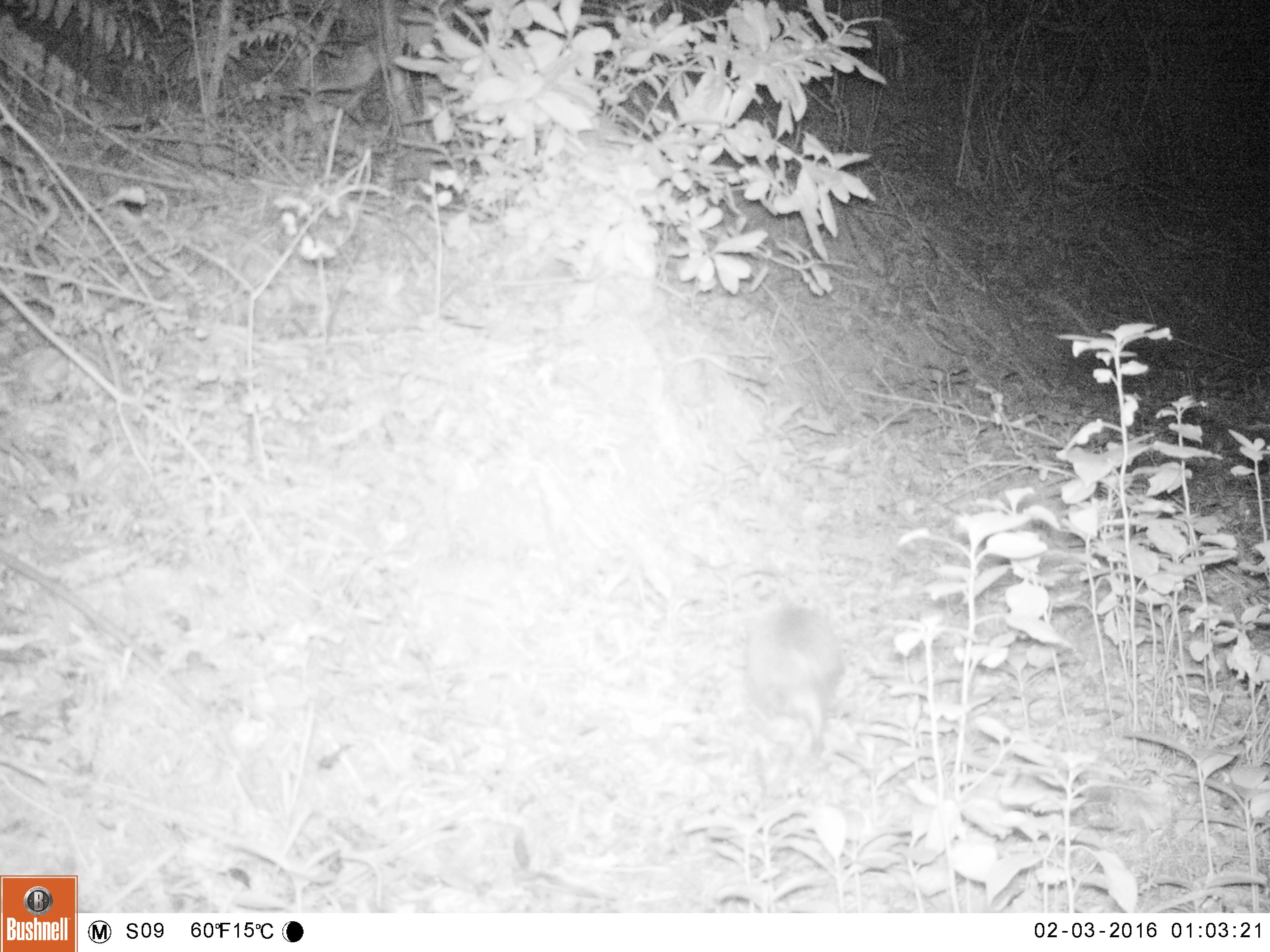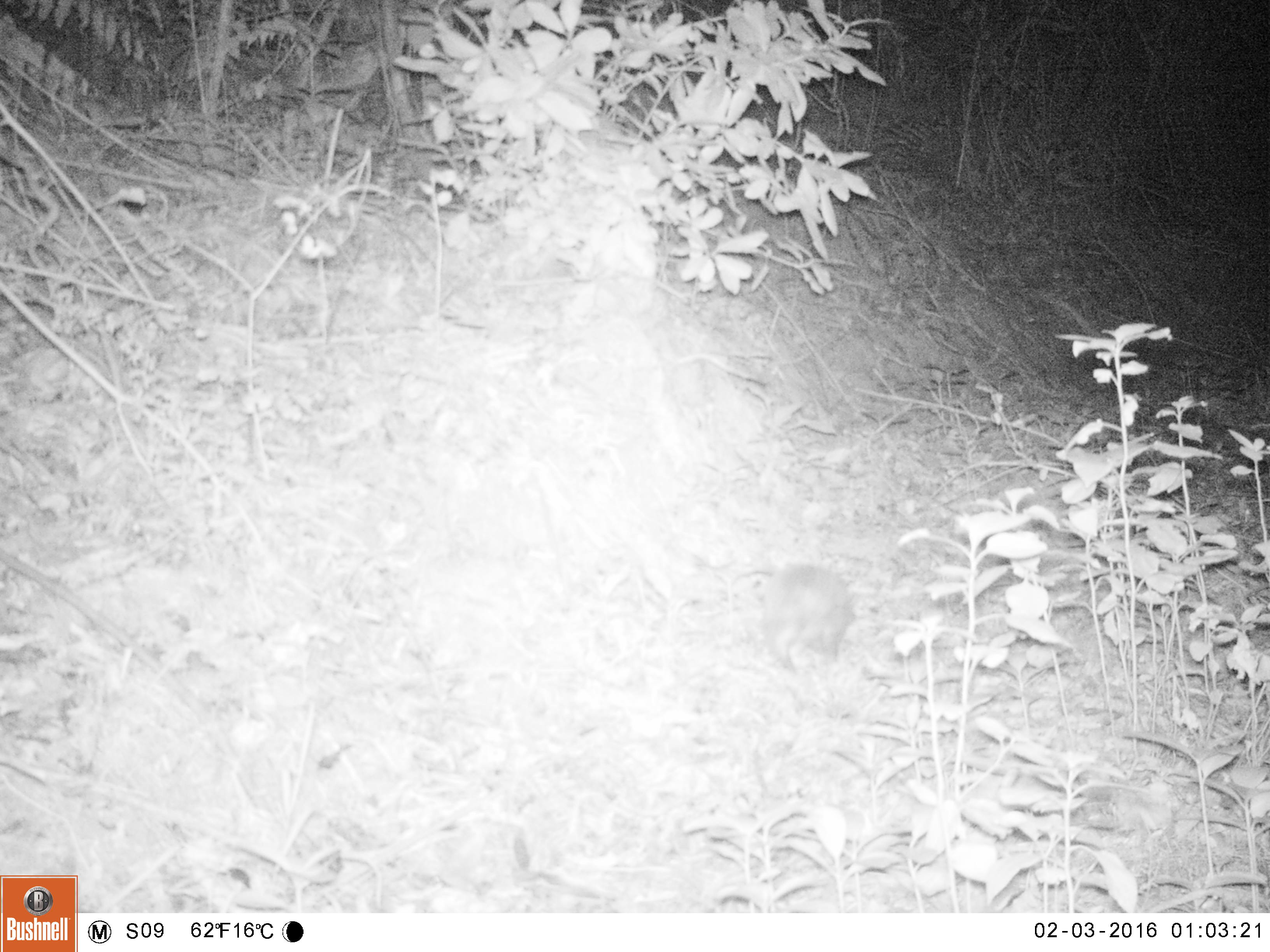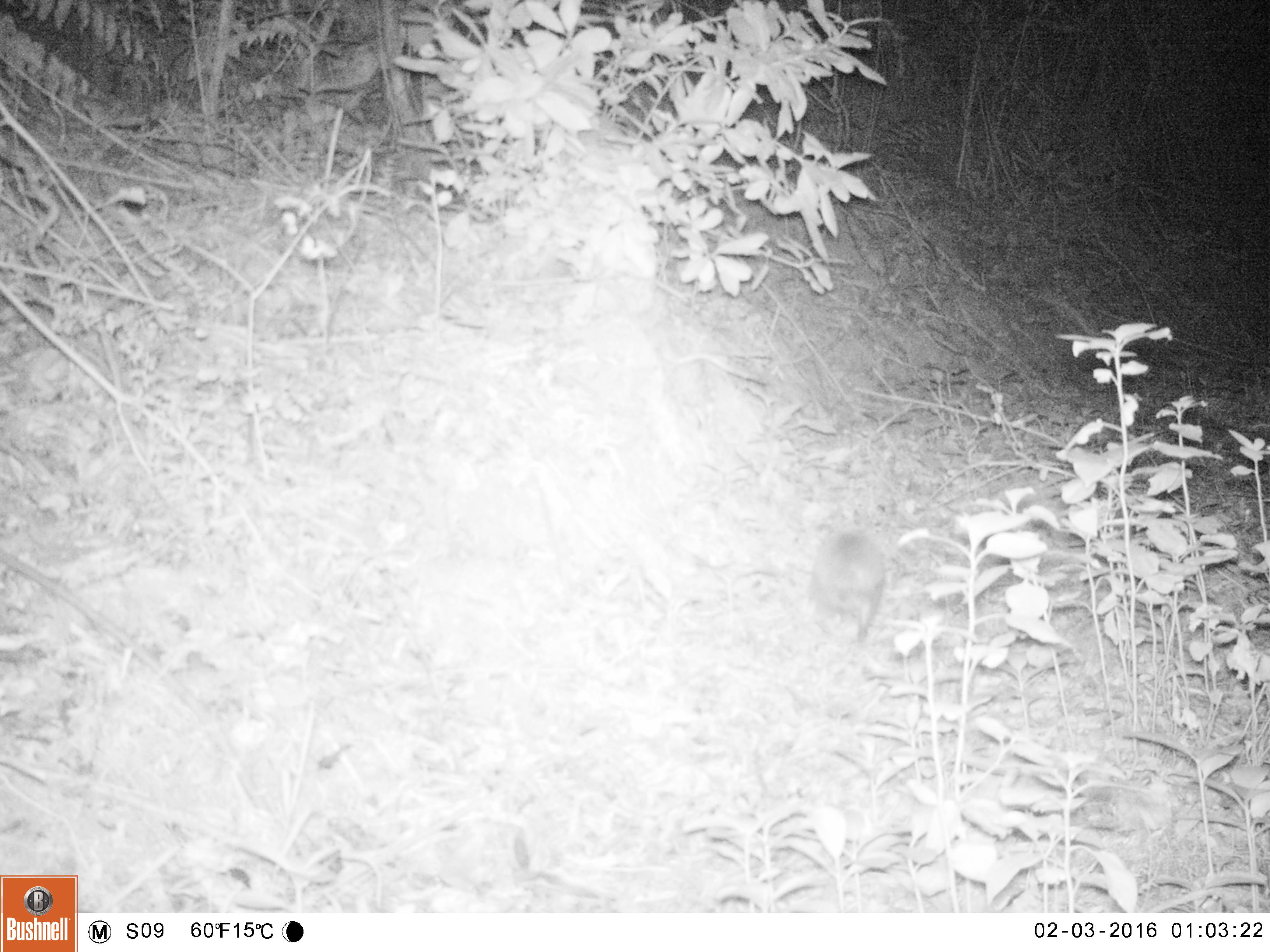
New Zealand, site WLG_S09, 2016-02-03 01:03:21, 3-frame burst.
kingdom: Animalia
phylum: Chordata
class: Mammalia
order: Eulipotyphla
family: Erinaceidae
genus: Erinaceus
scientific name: Erinaceus europaeus europaeus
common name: european hedgehog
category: hedgehog